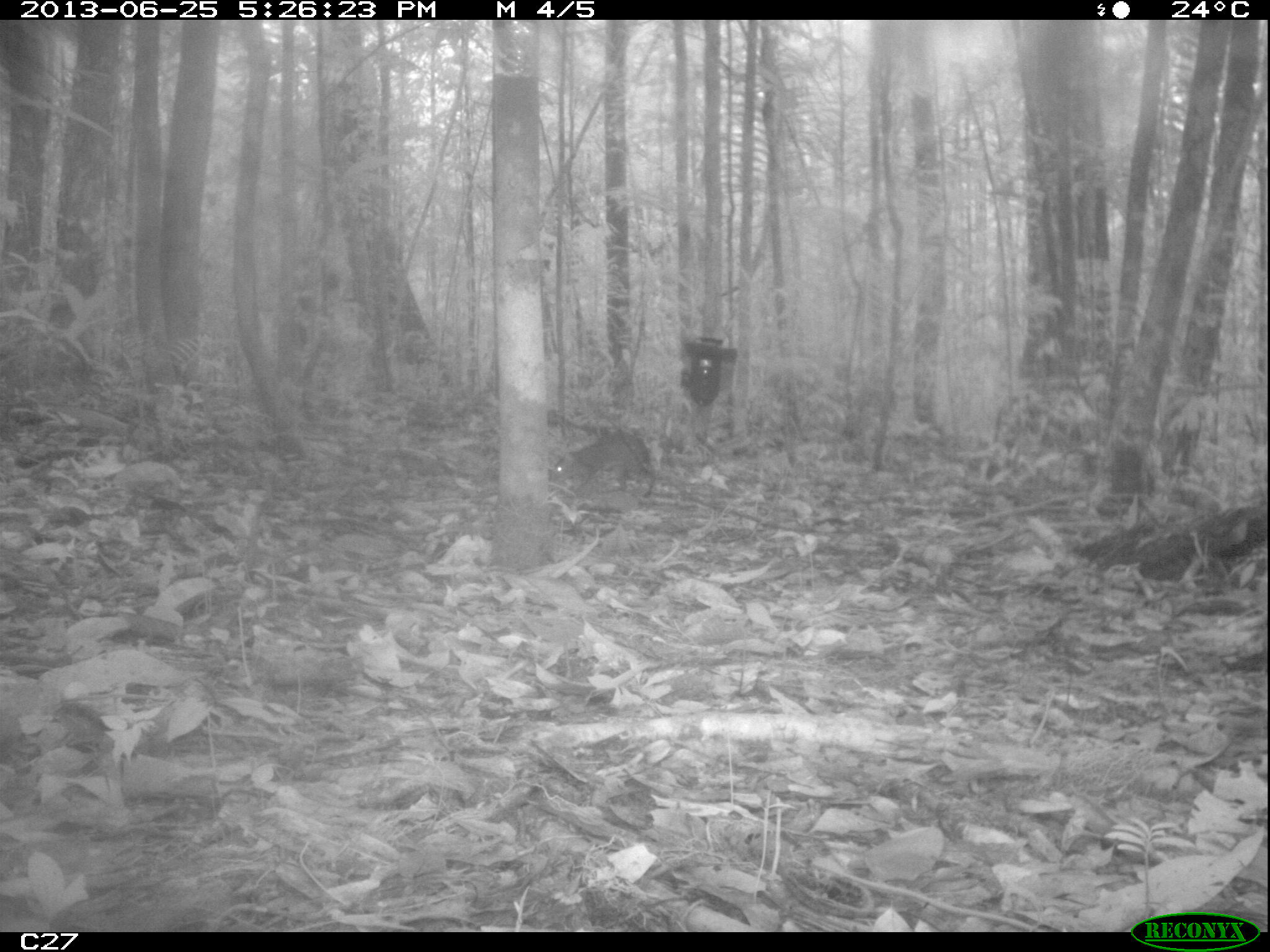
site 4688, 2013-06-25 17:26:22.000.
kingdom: Animalia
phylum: Chordata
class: Mammalia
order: Rodentia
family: Dasyproctidae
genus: Myoprocta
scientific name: Myoprocta pratti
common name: green acouchi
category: myoprocta pratii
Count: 1.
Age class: adult.